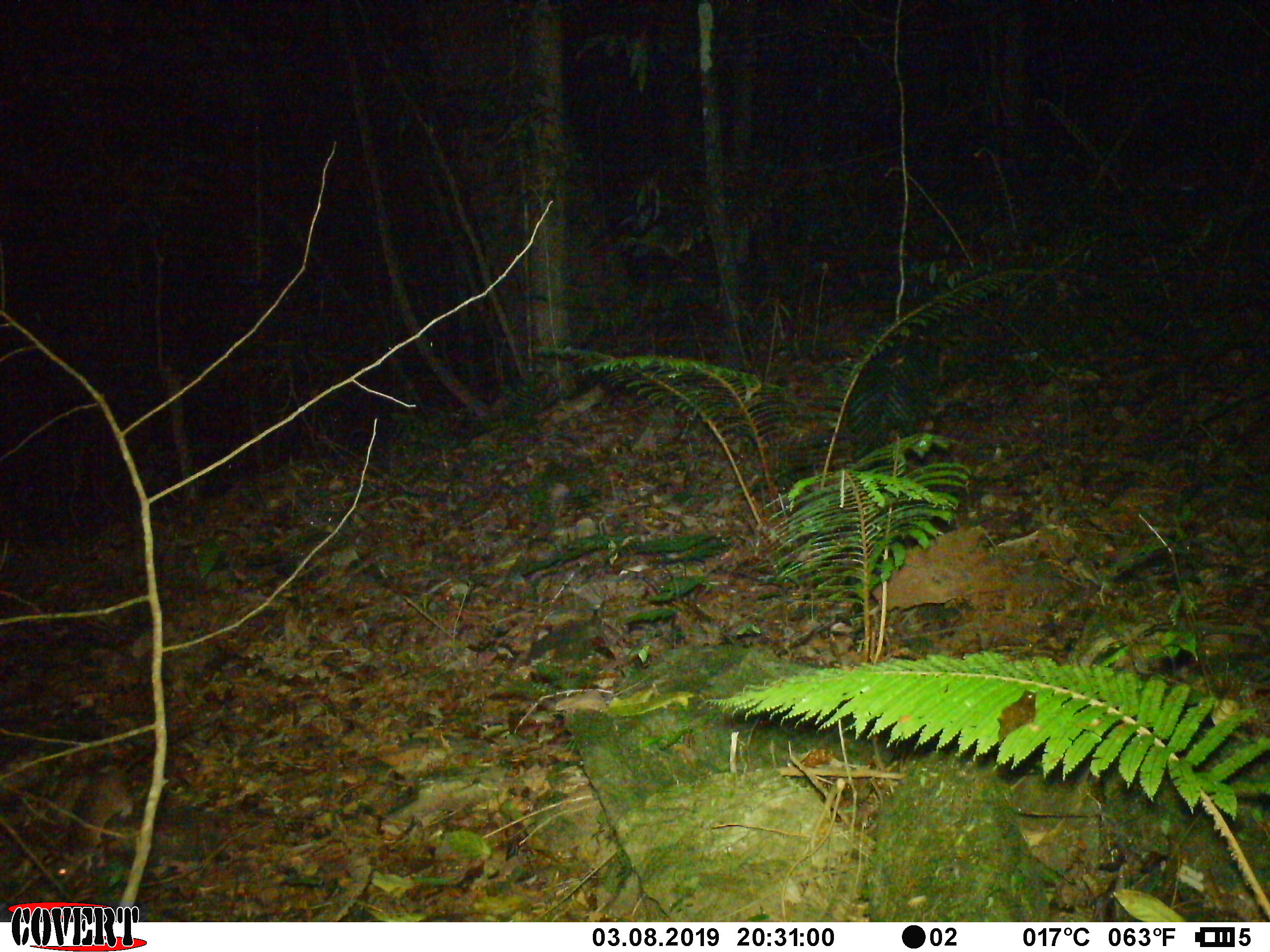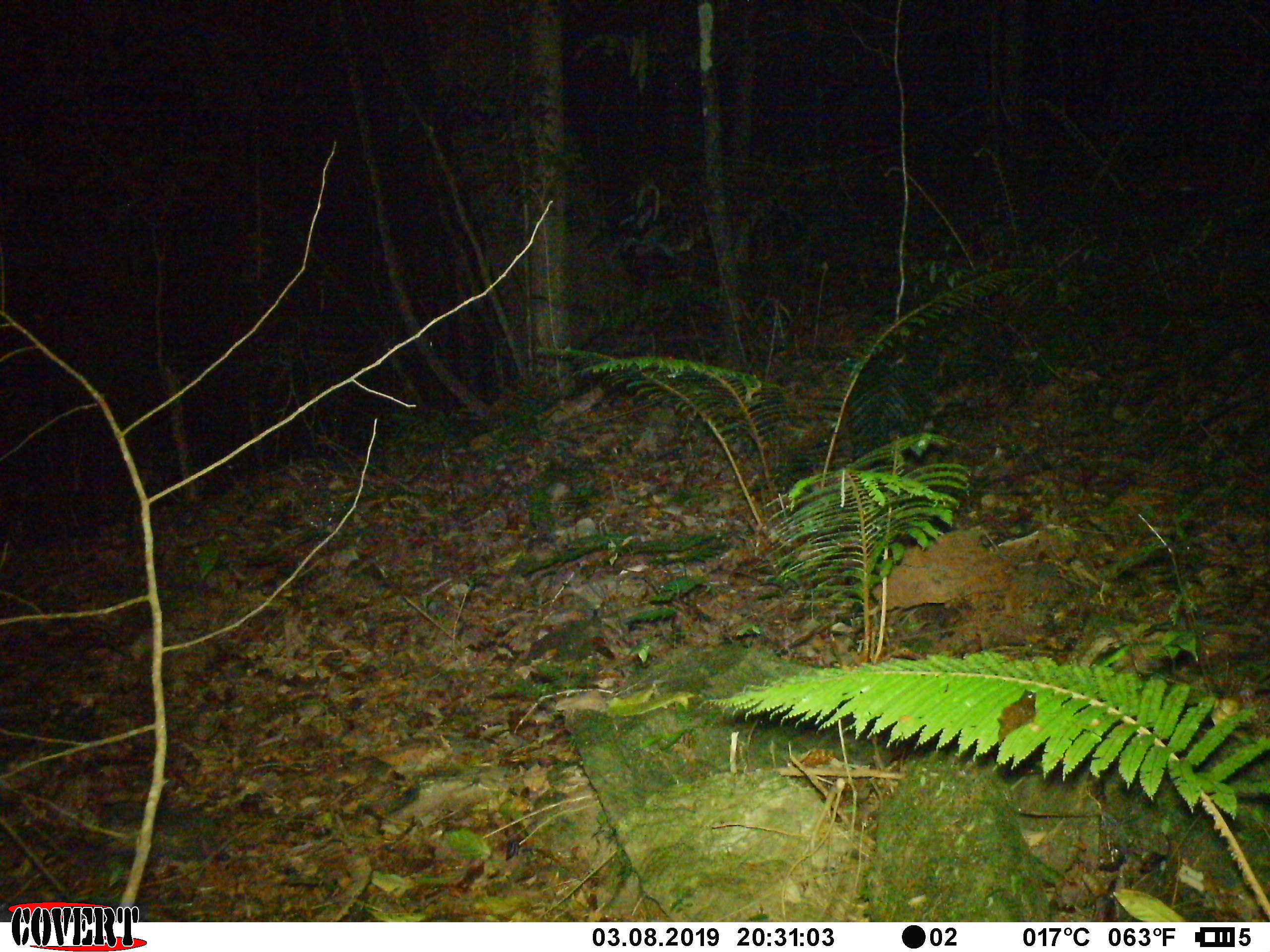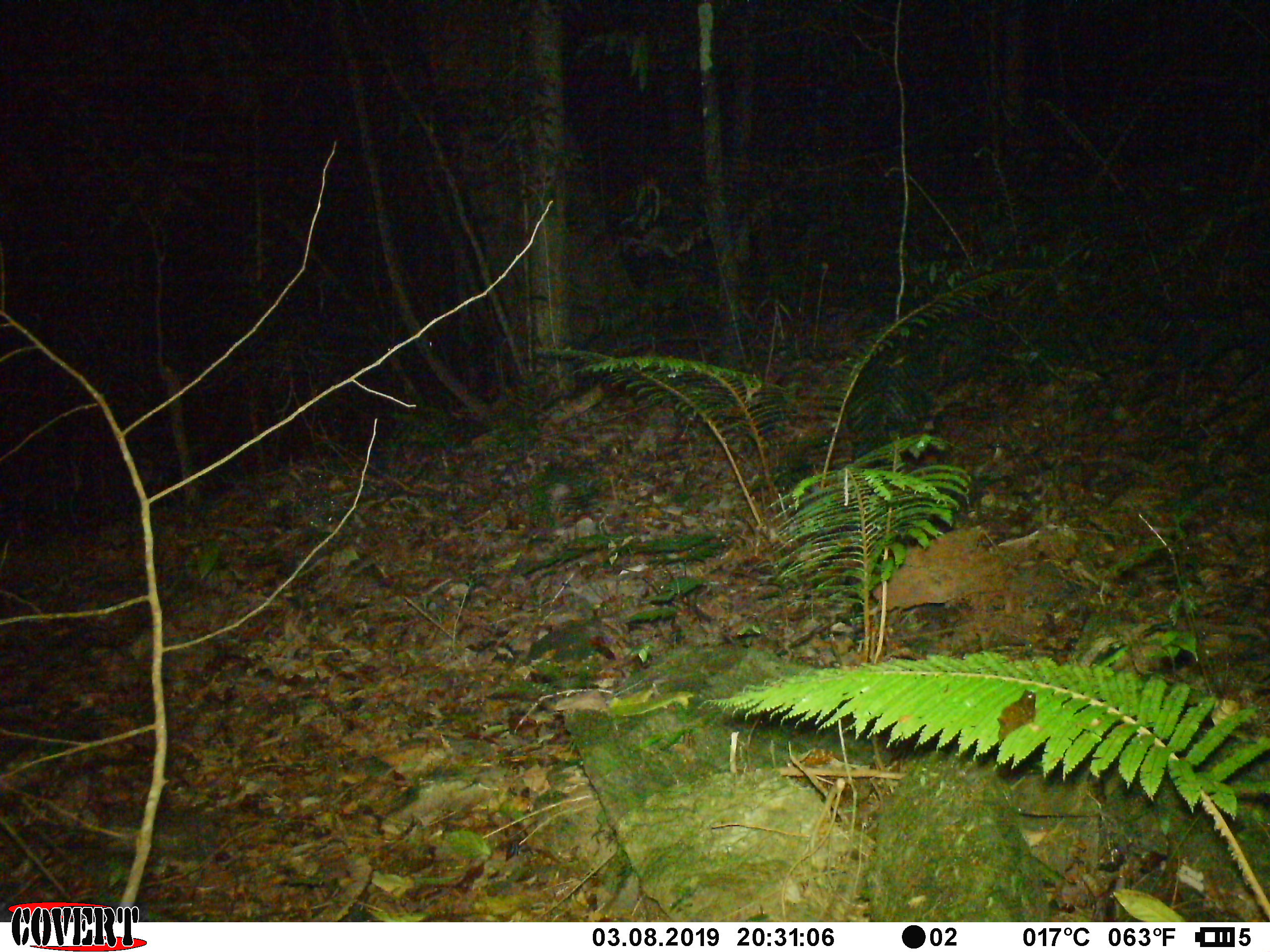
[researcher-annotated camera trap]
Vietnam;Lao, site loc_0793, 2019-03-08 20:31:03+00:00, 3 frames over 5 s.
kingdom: Animalia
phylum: Chordata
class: Mammalia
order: Rodentia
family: Muridae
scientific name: Muridae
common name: old-world mice and rats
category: unidentified murid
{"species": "unidentified murid (old-world mice and rats) (Muridae)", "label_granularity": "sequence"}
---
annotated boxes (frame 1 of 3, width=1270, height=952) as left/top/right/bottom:
unidentified murid: 44/720/193/888